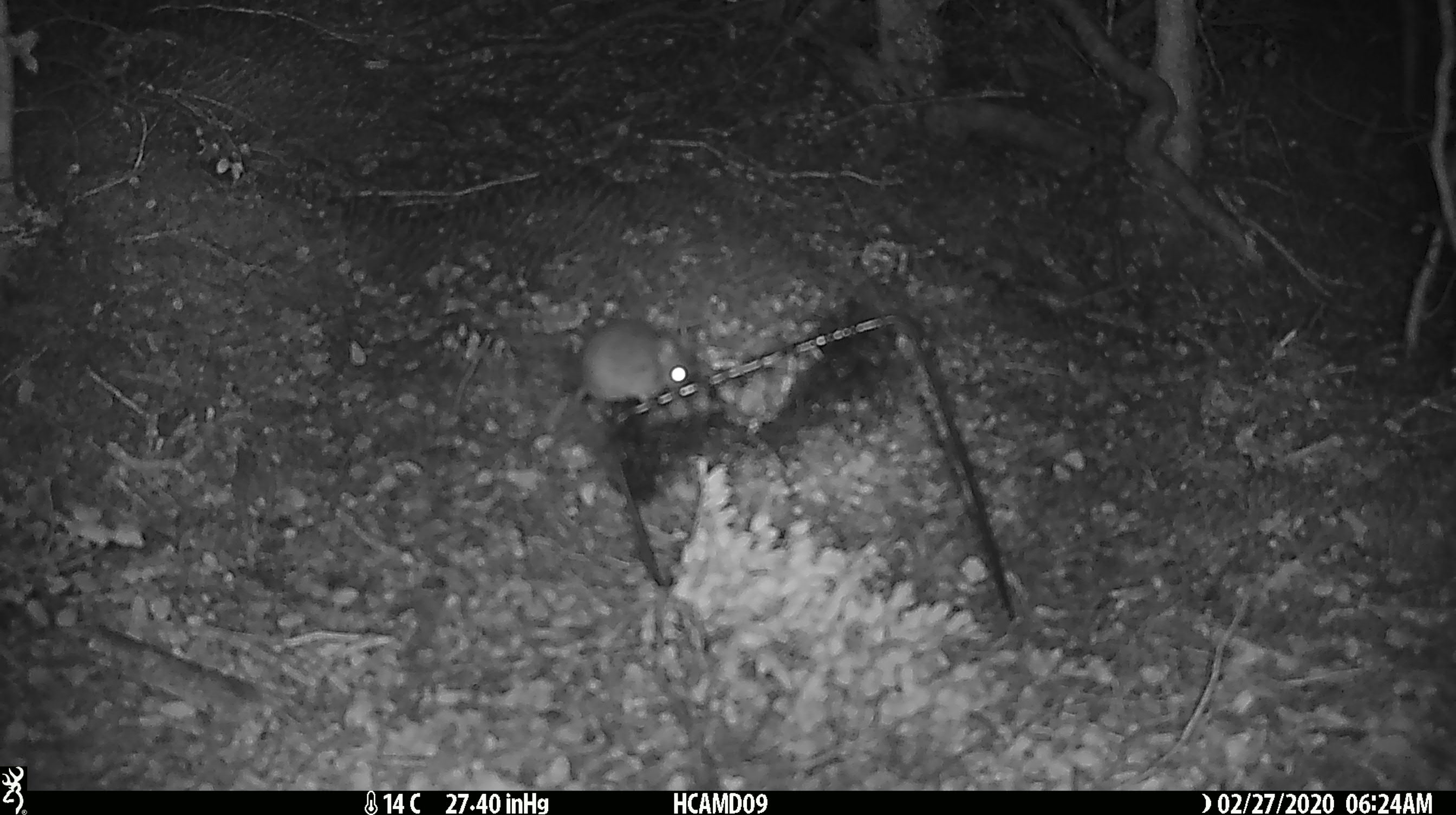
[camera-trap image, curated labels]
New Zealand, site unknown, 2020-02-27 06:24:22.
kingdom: Animalia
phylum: Chordata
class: Mammalia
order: Rodentia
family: Muridae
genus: Mus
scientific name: Mus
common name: mouse